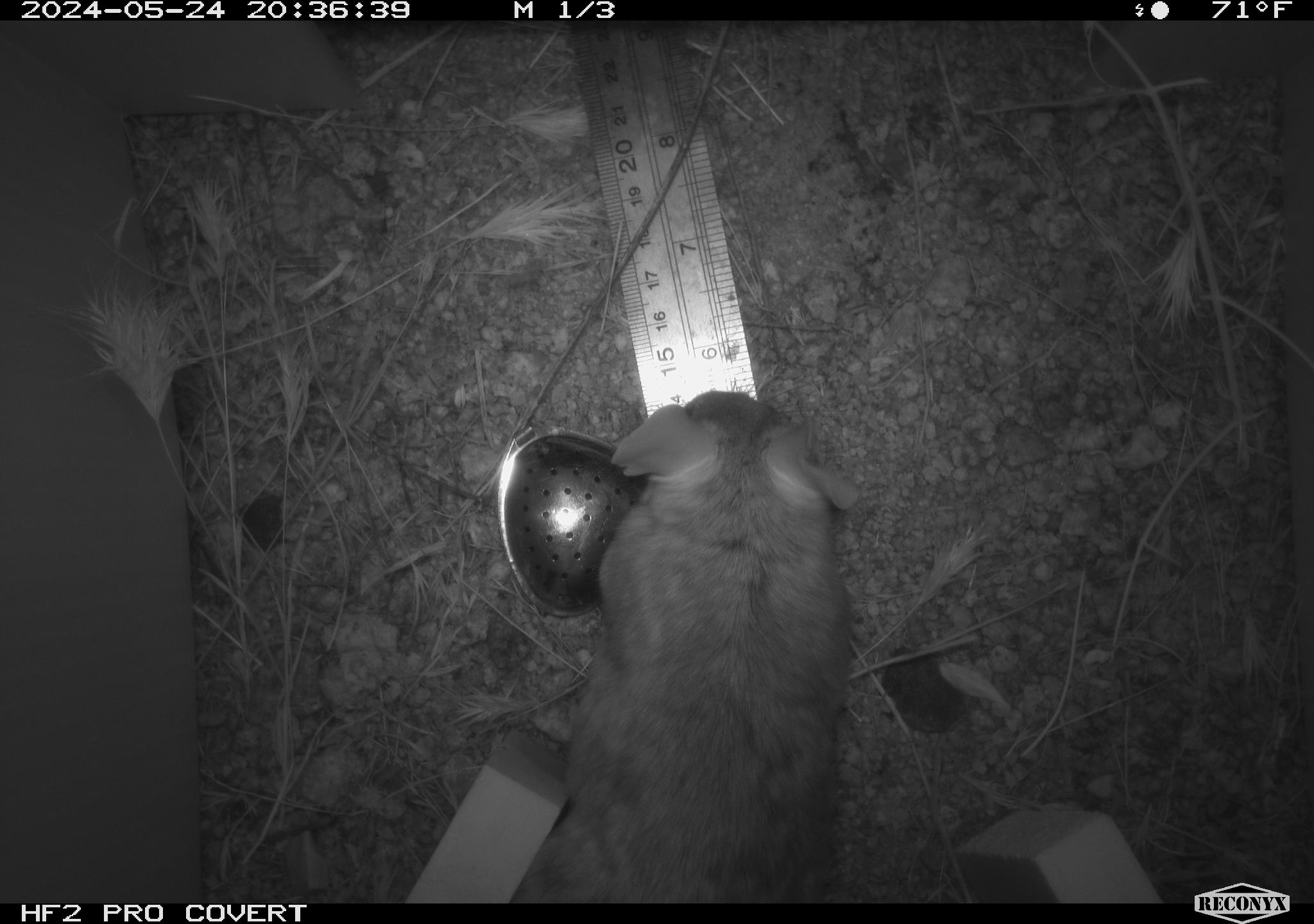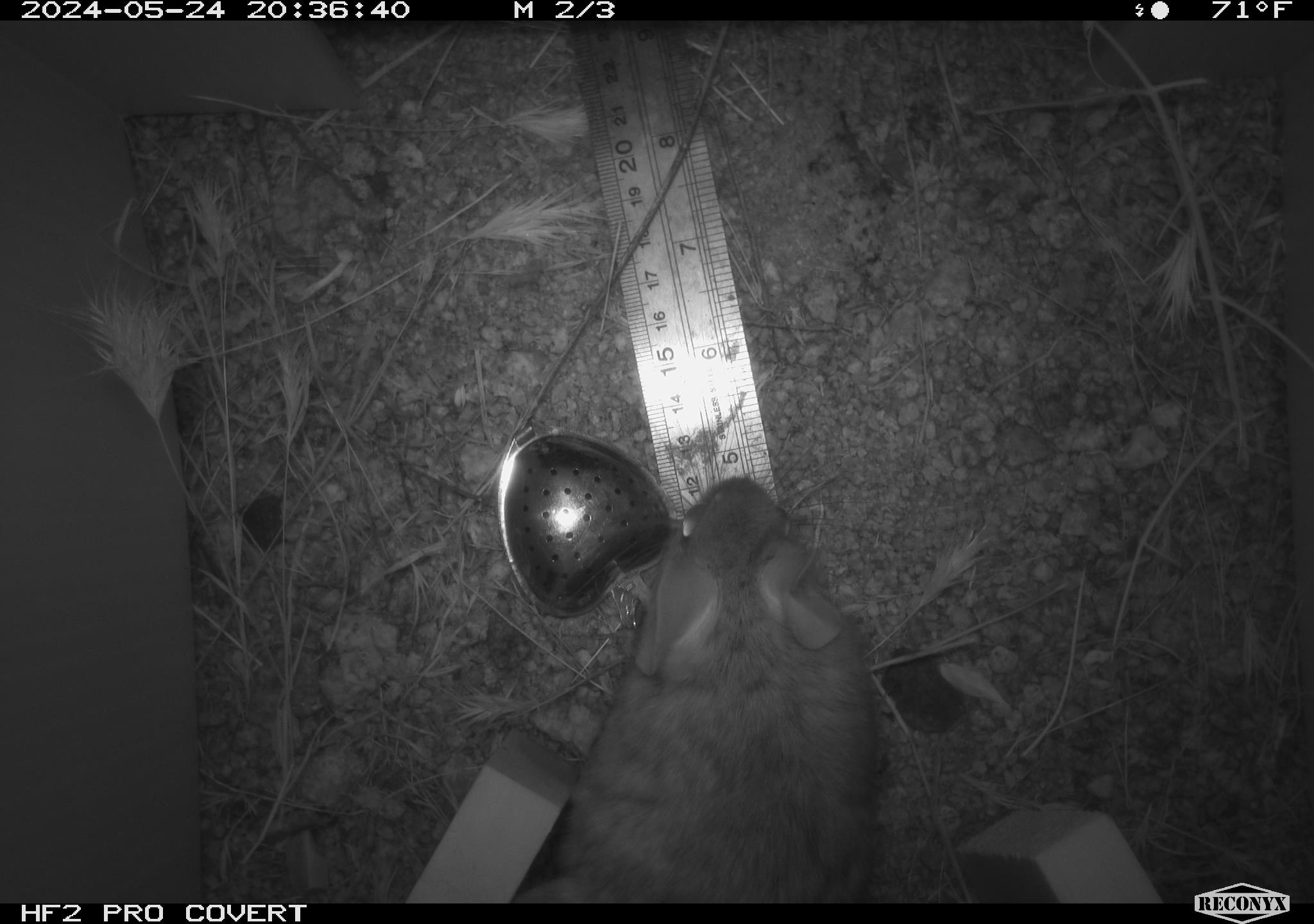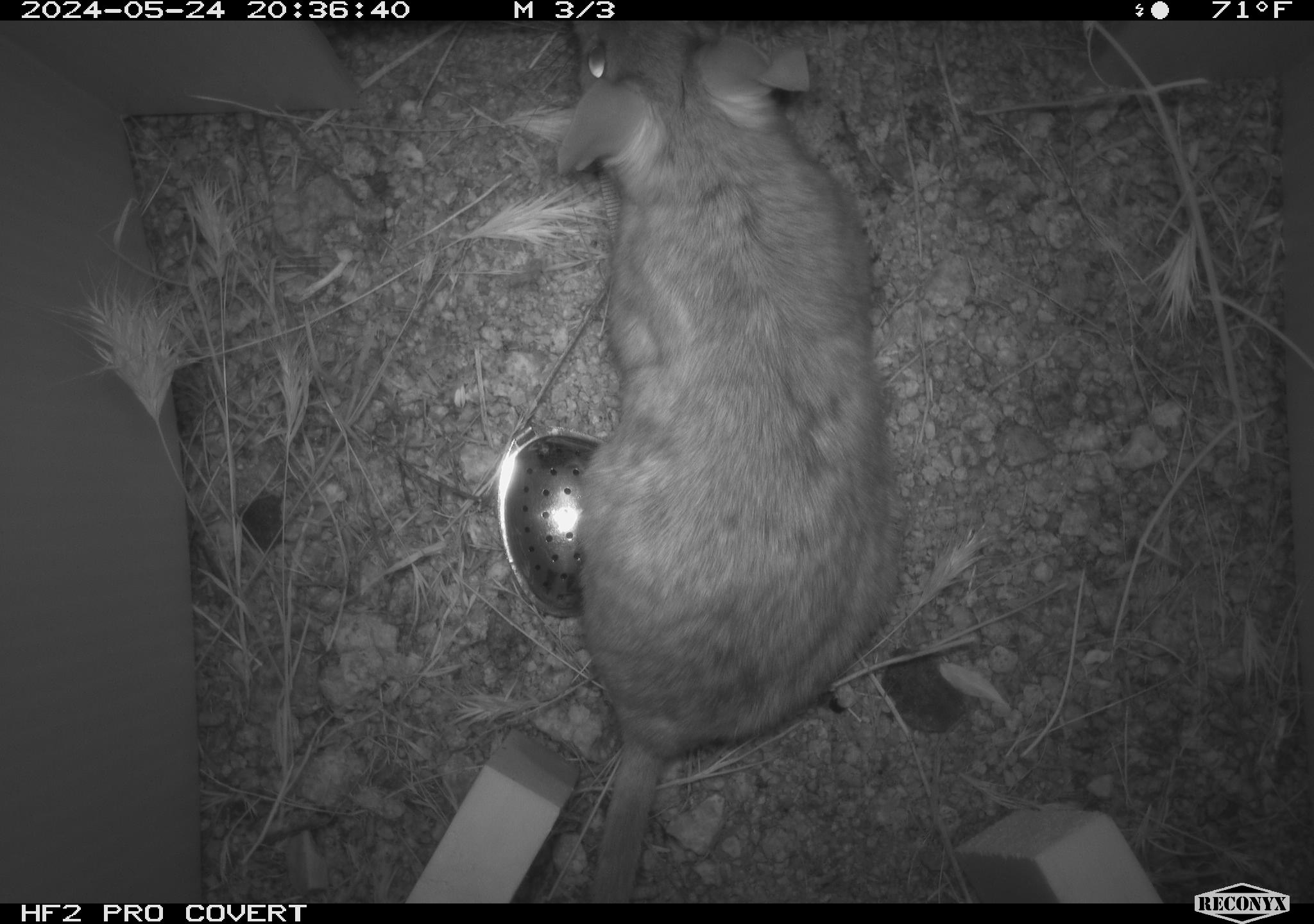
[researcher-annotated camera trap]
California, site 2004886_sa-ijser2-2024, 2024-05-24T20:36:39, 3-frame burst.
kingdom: Animalia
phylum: Chordata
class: Mammalia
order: Rodentia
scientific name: Rodentia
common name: woodrat or rat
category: woodrat or rat species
Woodrat or rat species (woodrat or rat) (Rodentia).